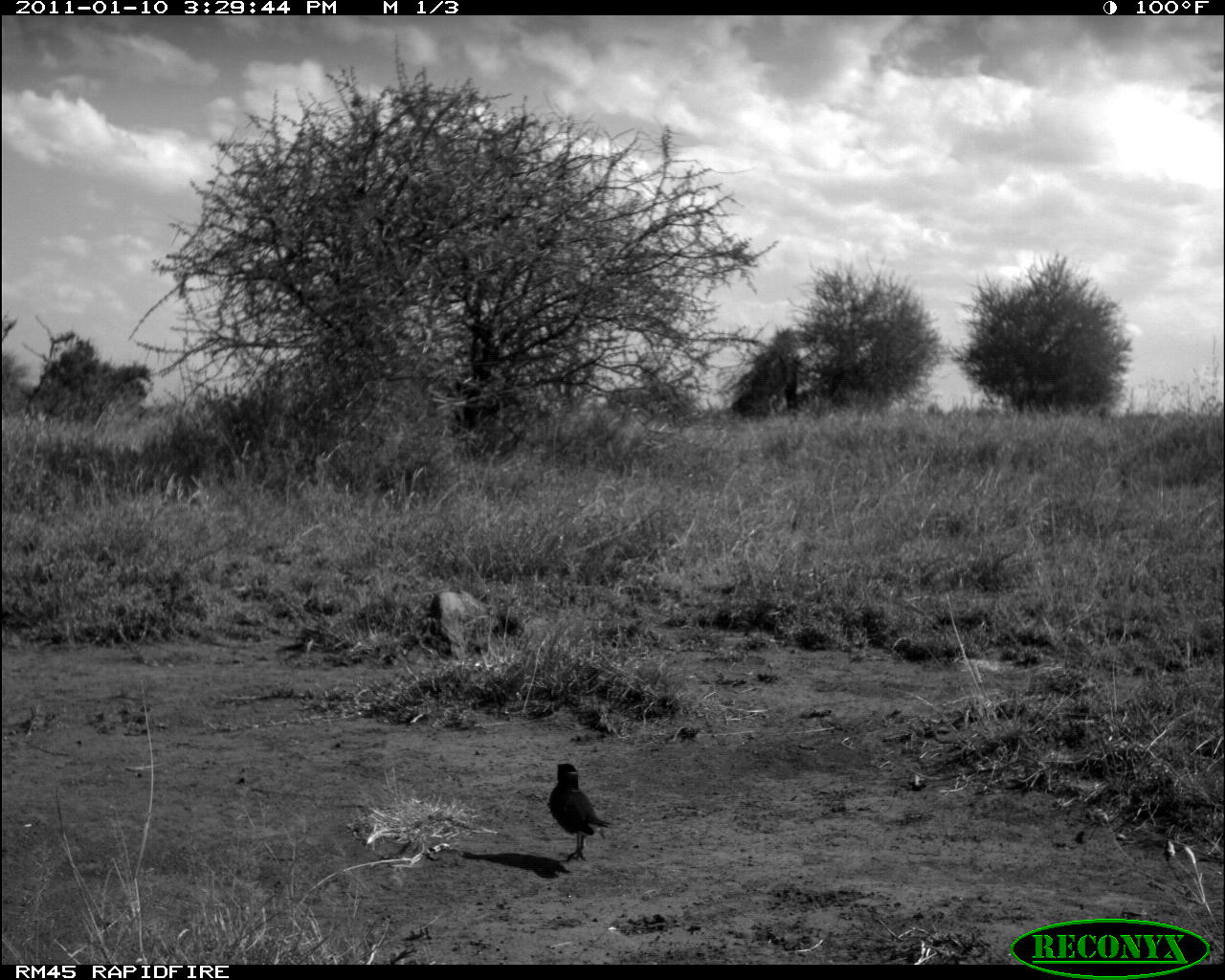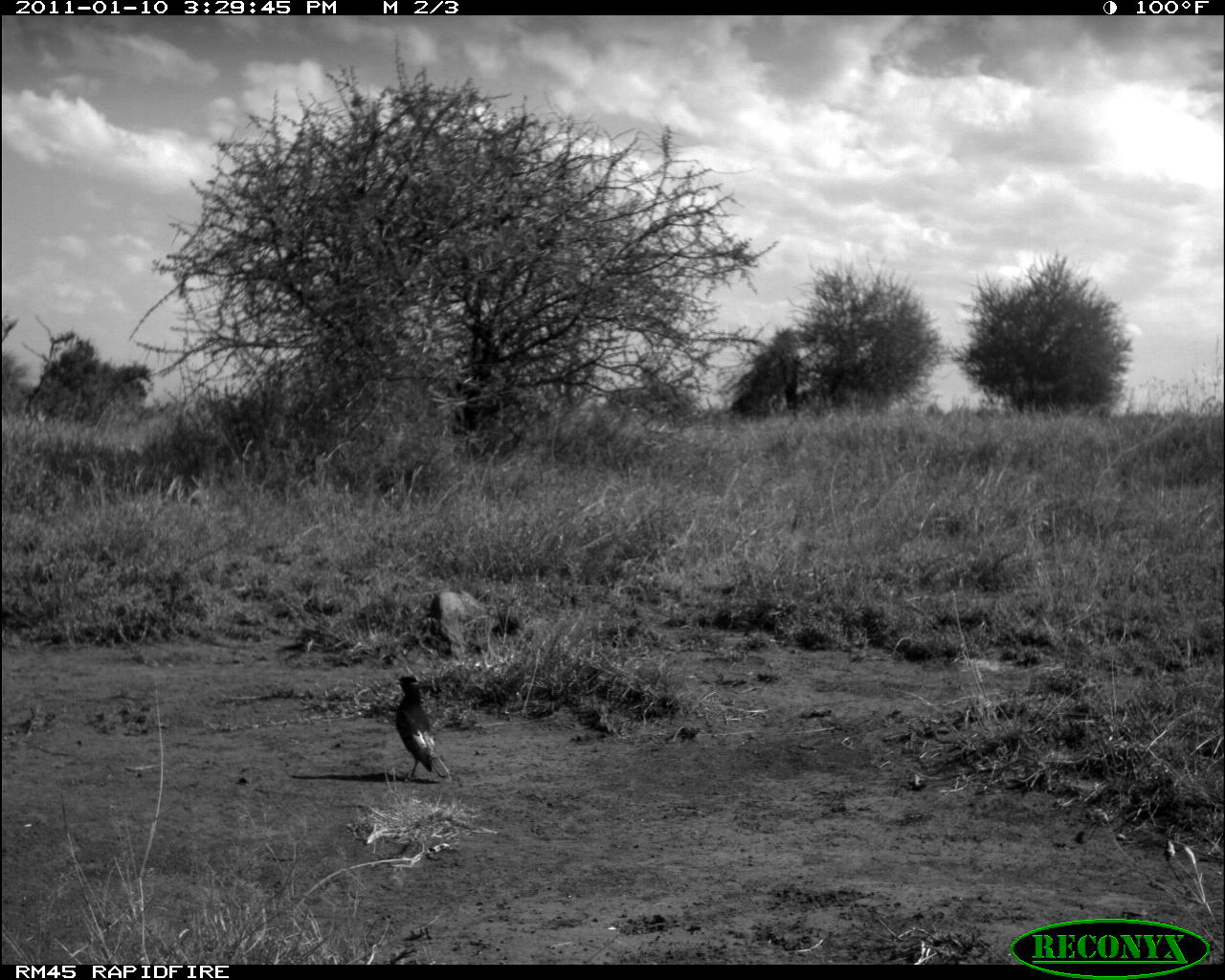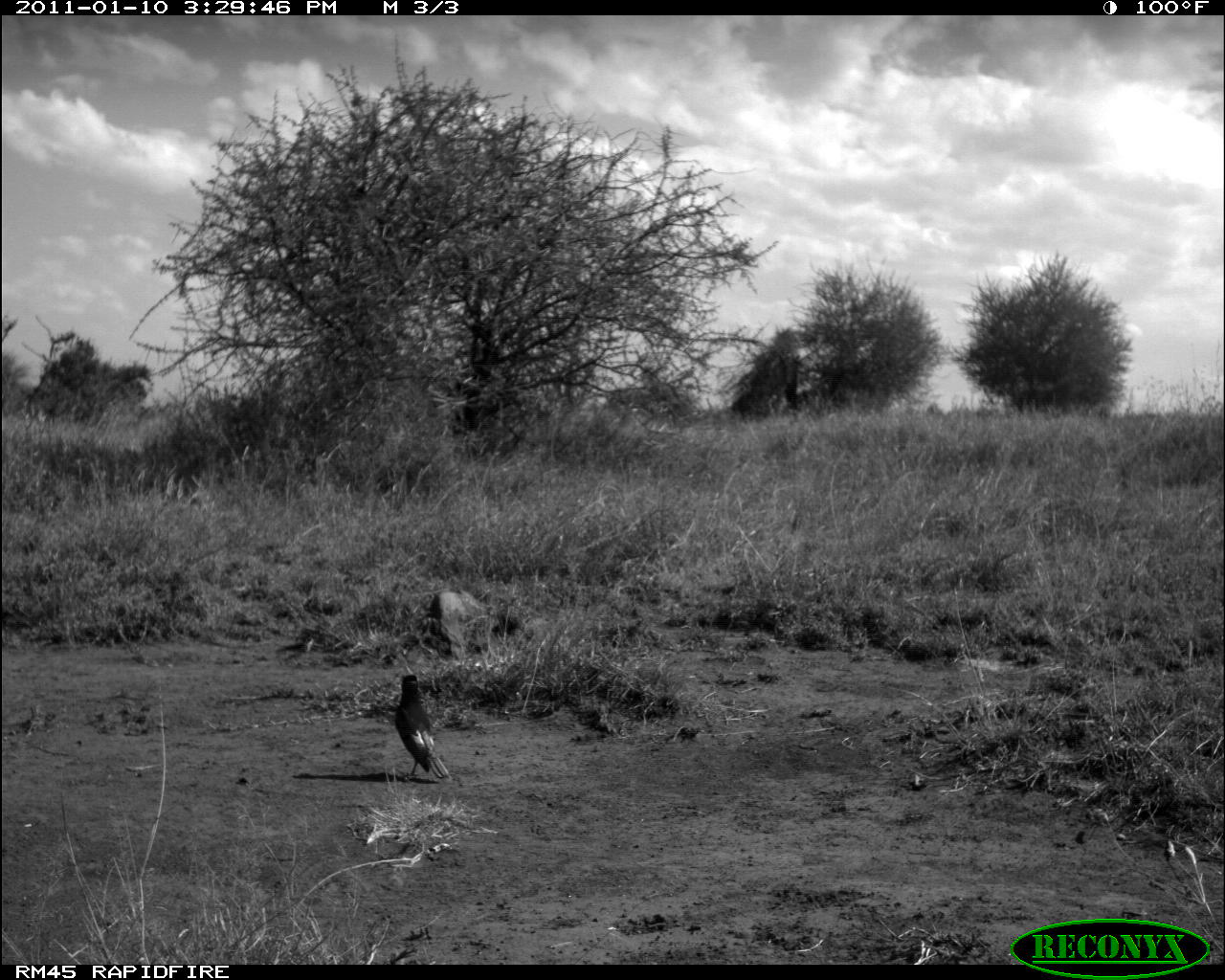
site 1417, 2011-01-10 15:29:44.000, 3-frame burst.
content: unidentified animal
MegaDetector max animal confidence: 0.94